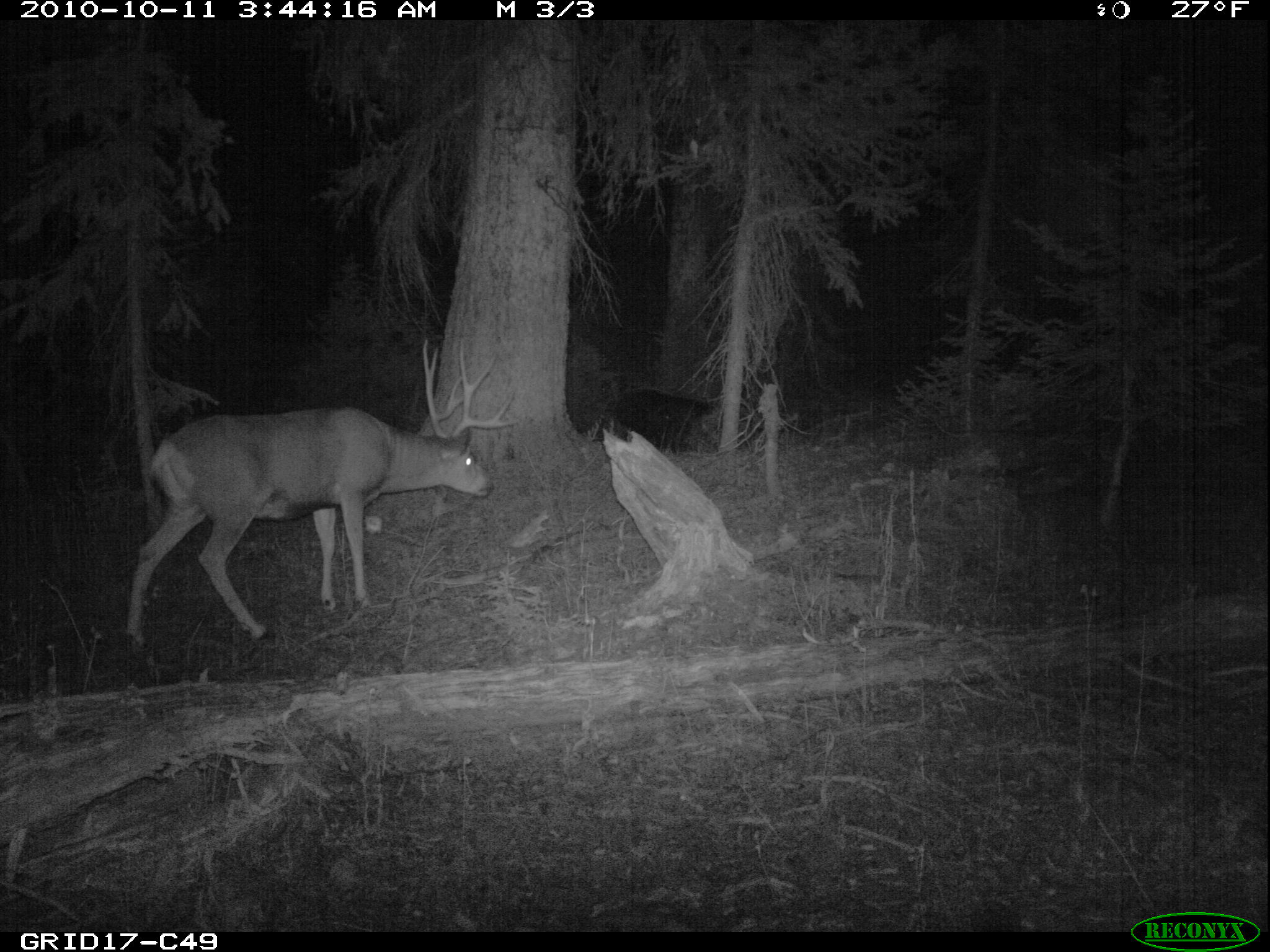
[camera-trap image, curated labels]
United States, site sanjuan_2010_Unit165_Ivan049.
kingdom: Animalia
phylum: Chordata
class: Mammalia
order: Artiodactyla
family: Cervidae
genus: Odocoileus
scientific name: Odocoileus hemionus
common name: mule deer